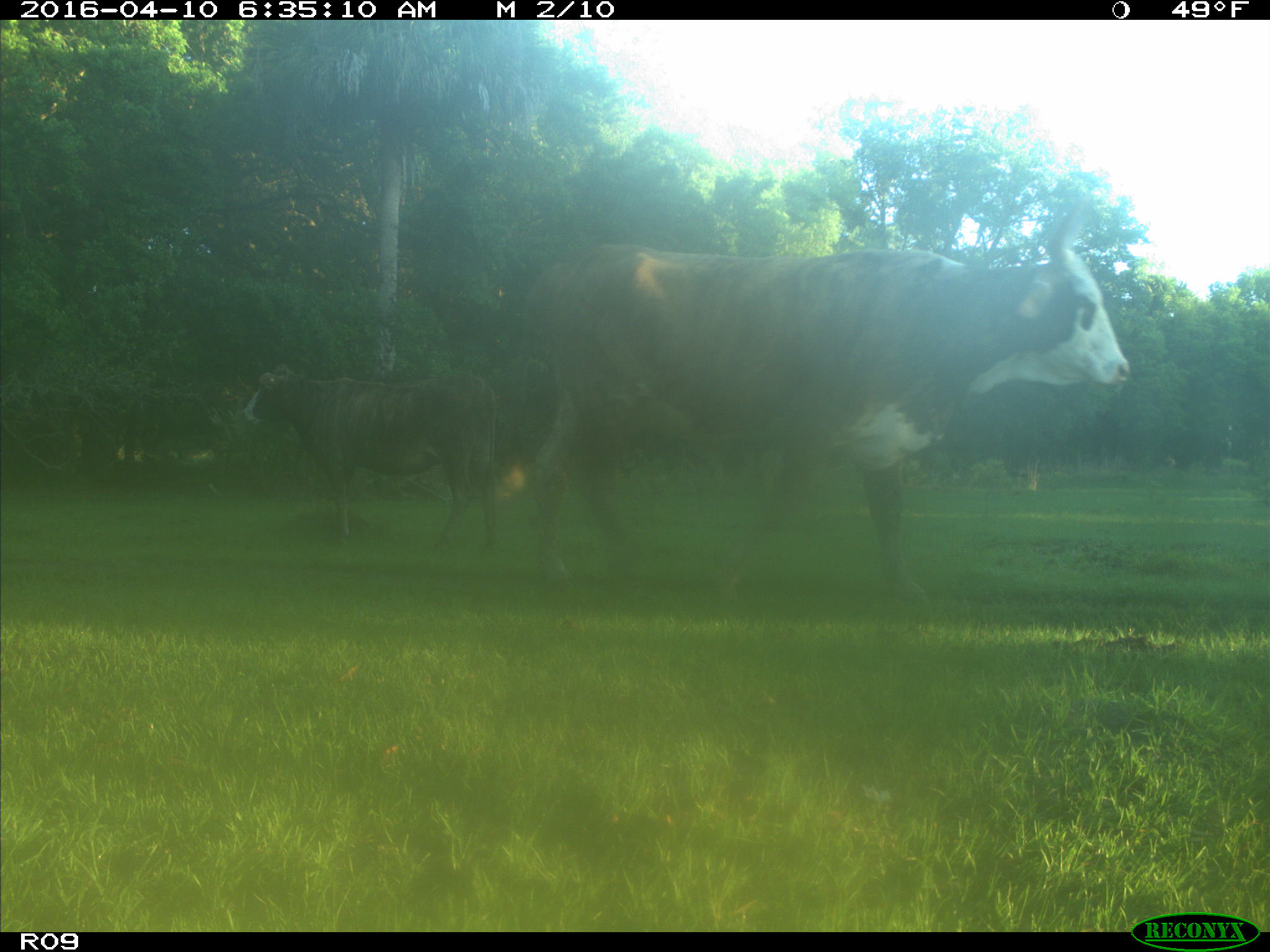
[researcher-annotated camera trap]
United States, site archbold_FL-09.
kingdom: Animalia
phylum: Chordata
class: Mammalia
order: Artiodactyla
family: Bovidae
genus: Bos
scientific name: Bos taurus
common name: domestic cow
Bos taurus (domestic cow).